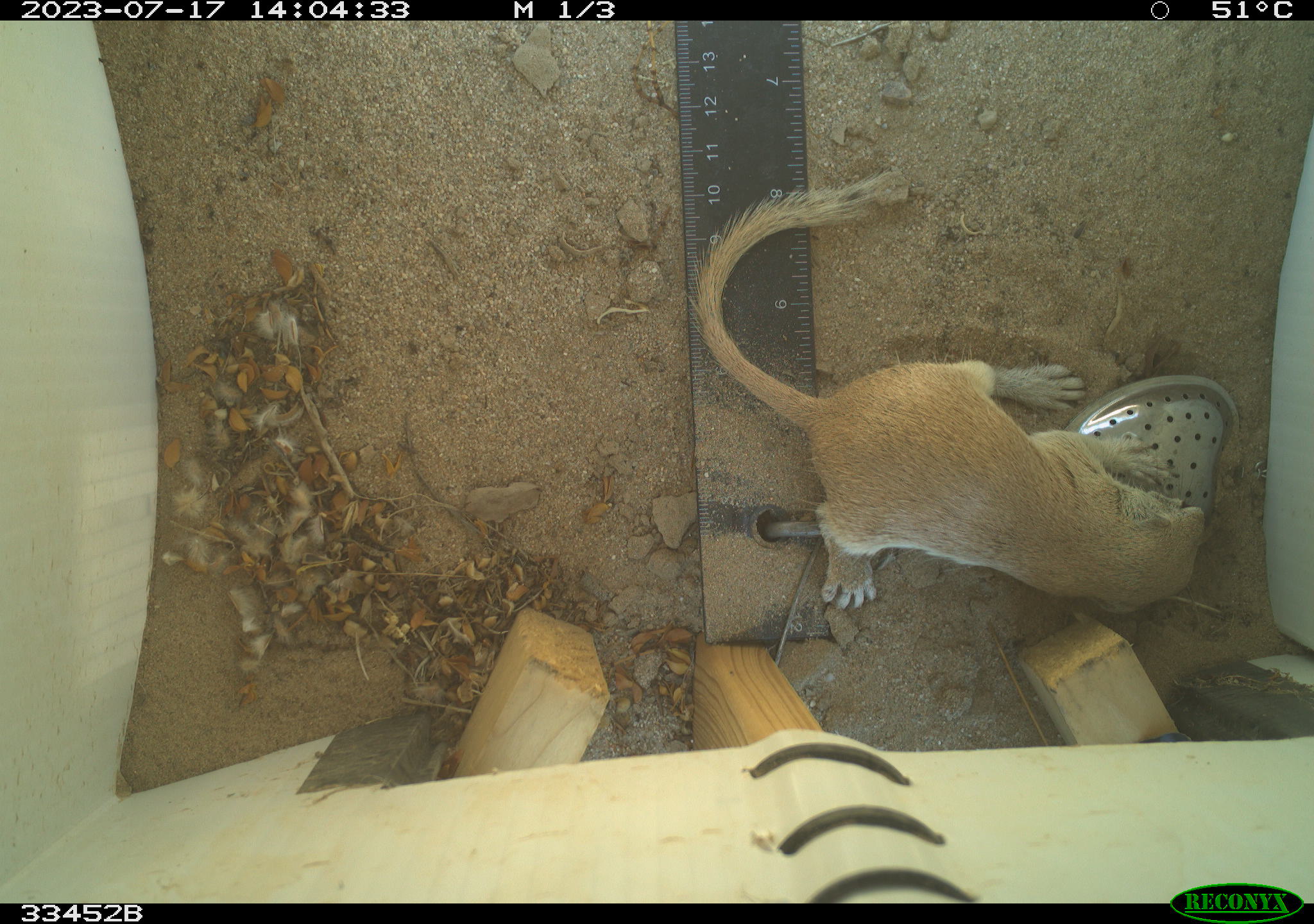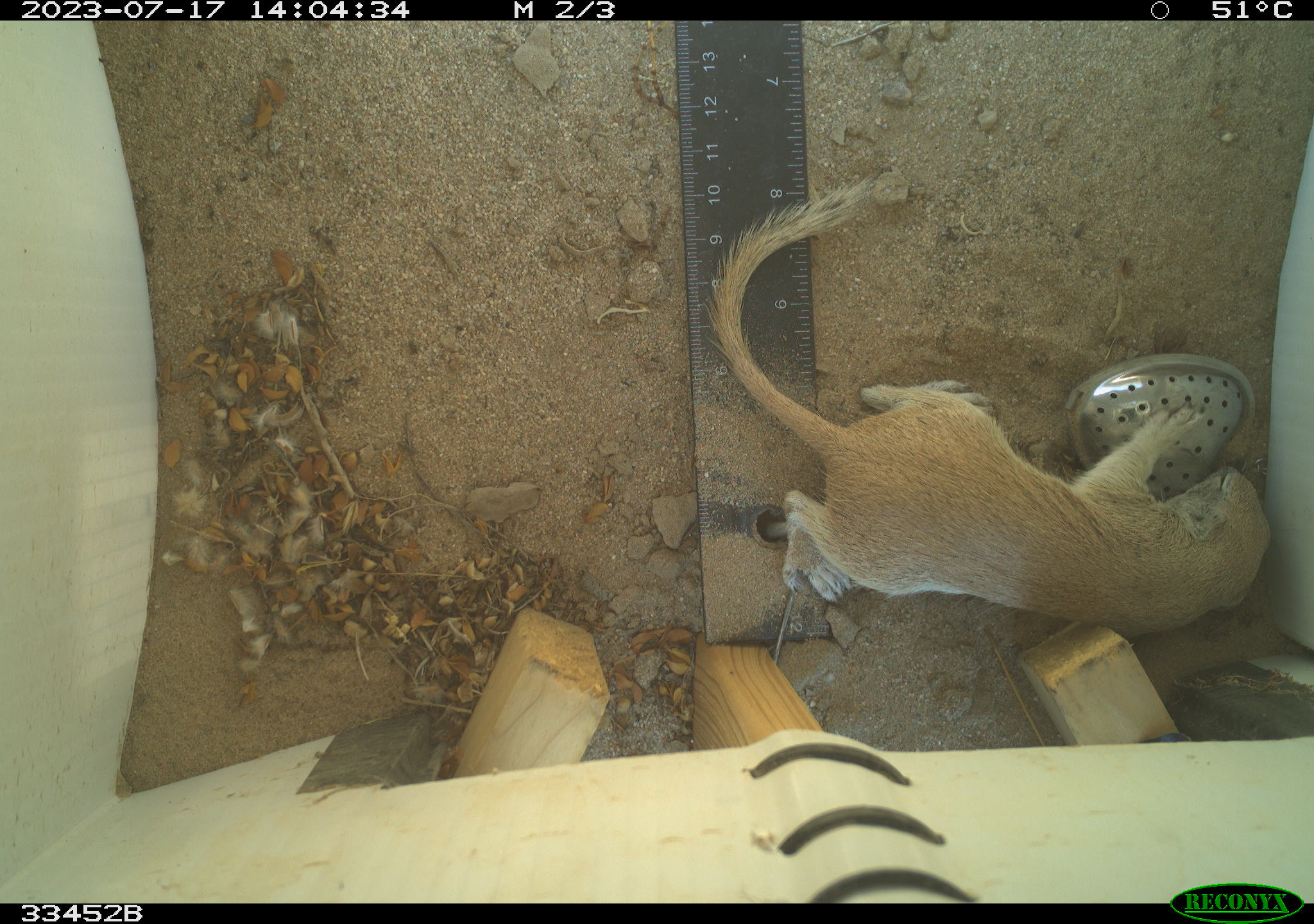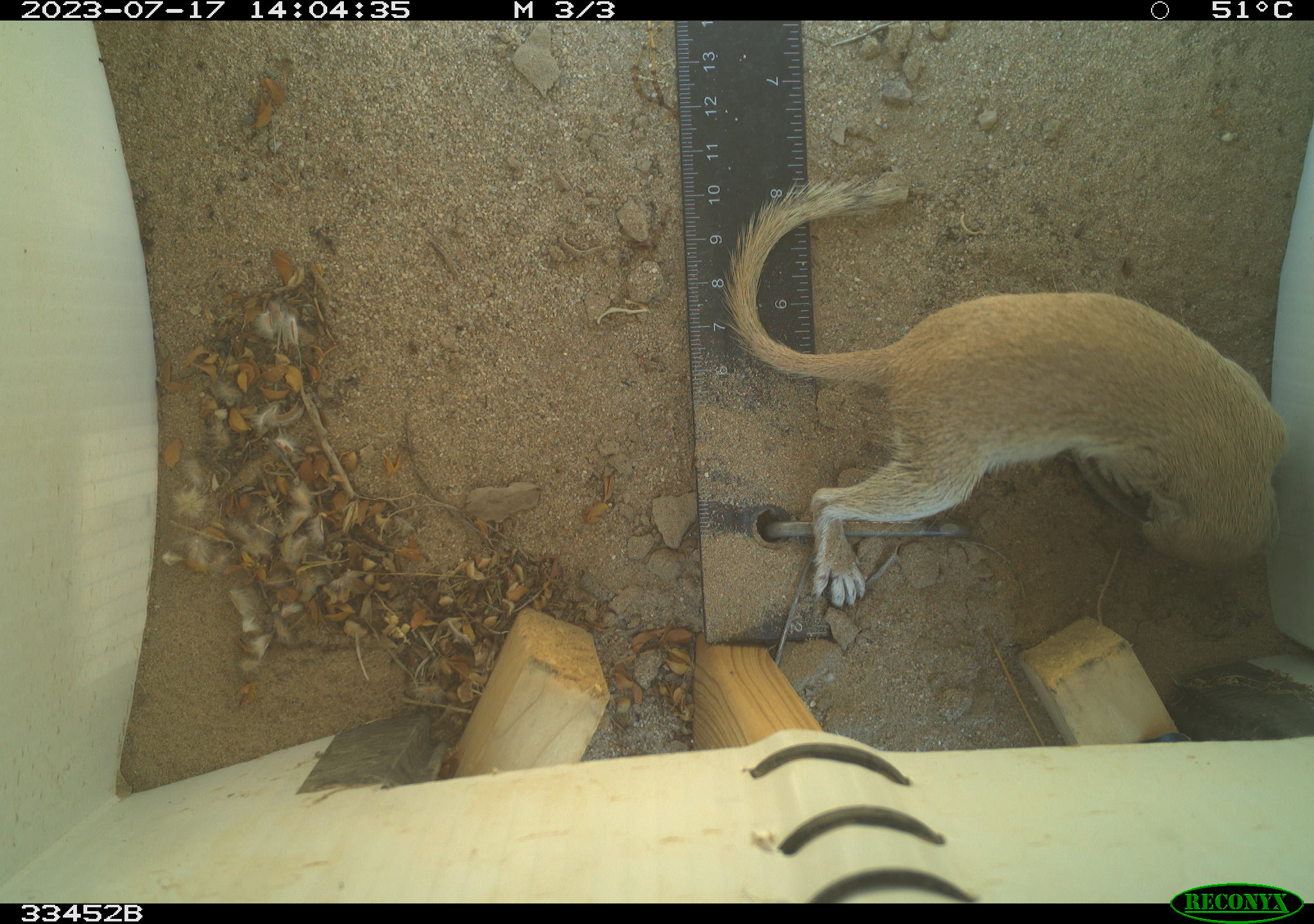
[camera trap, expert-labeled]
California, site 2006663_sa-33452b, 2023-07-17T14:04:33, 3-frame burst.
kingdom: Animalia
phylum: Chordata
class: Mammalia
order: Rodentia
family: Sciuridae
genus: Xerospermophilus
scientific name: Xerospermophilus tereticaudus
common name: round-tailed ground squirrel